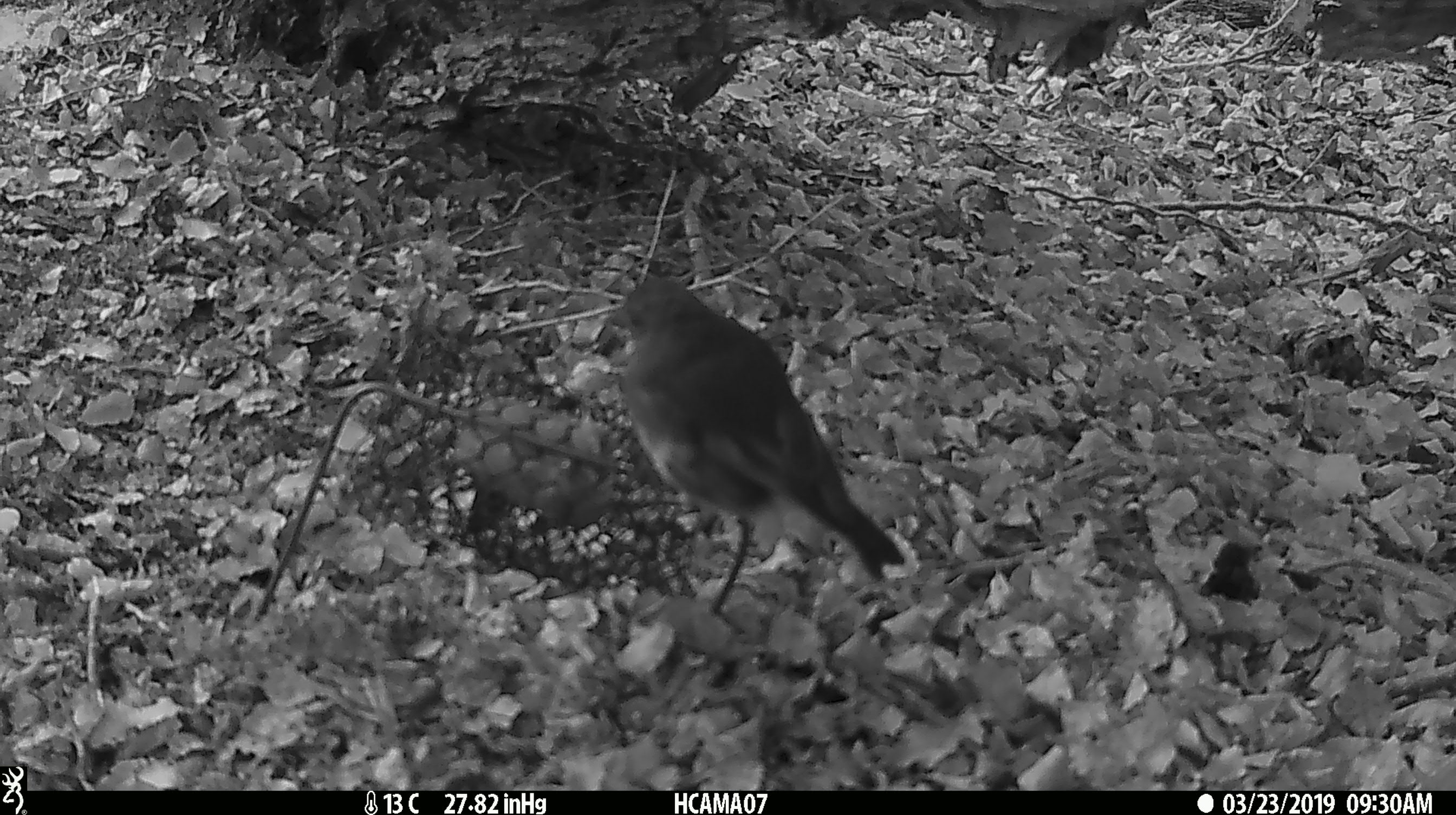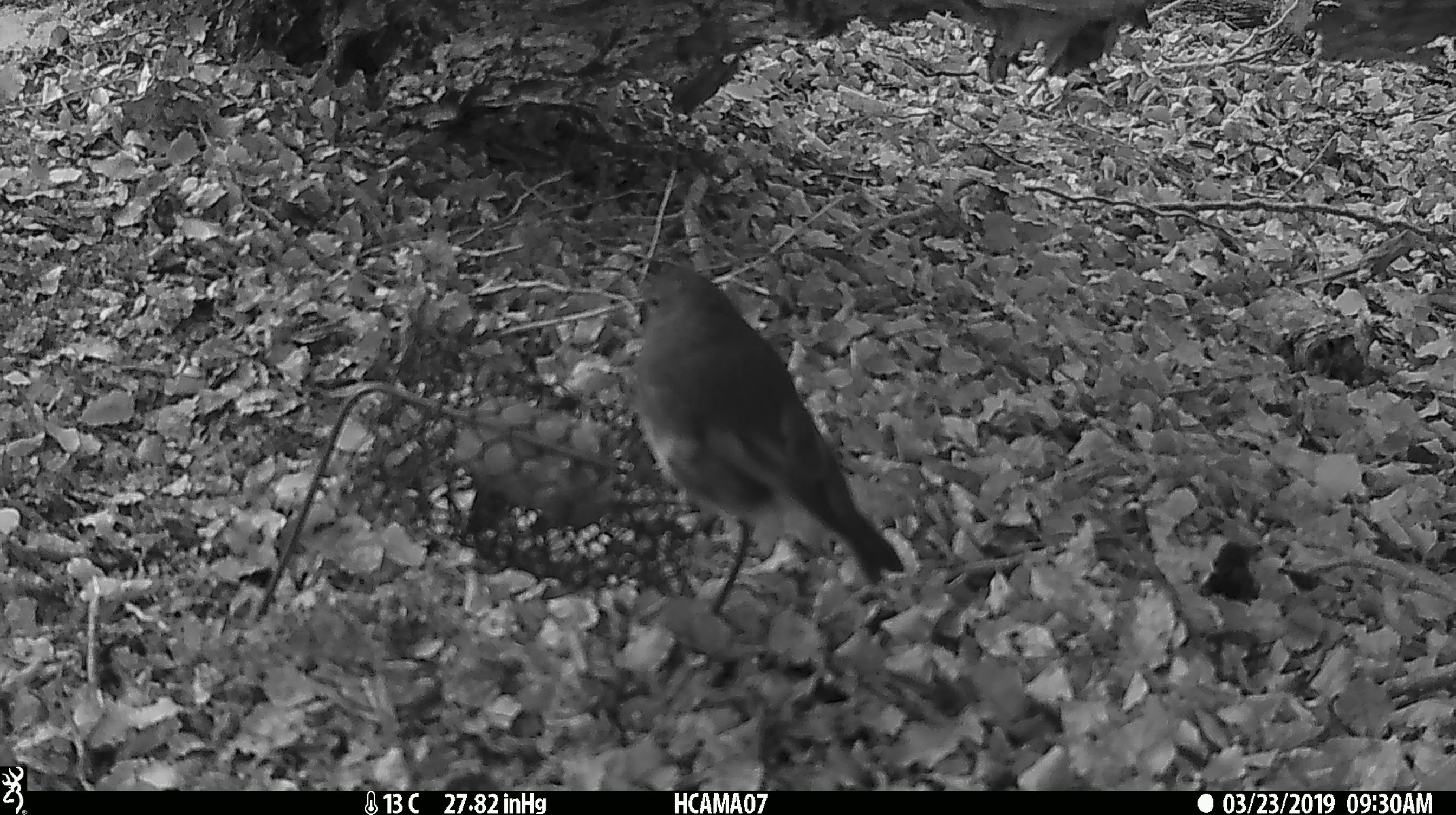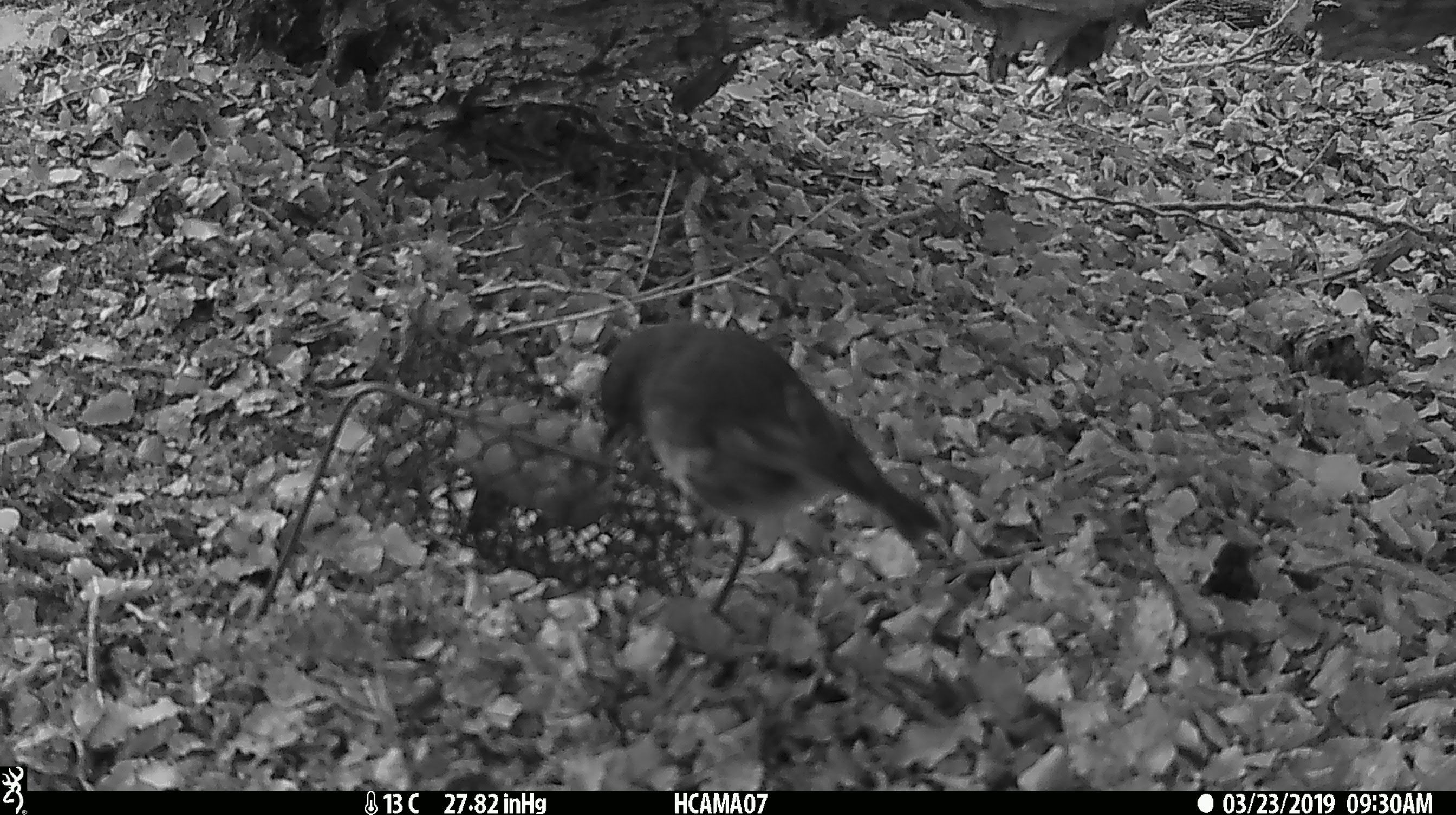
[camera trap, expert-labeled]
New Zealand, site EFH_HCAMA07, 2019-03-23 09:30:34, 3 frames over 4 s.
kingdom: Animalia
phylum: Chordata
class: Aves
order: Passeriformes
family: Petroicidae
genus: Petroica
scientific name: Petroica australis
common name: new zealand robin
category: robin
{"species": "robin (new zealand robin) (Petroica australis)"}